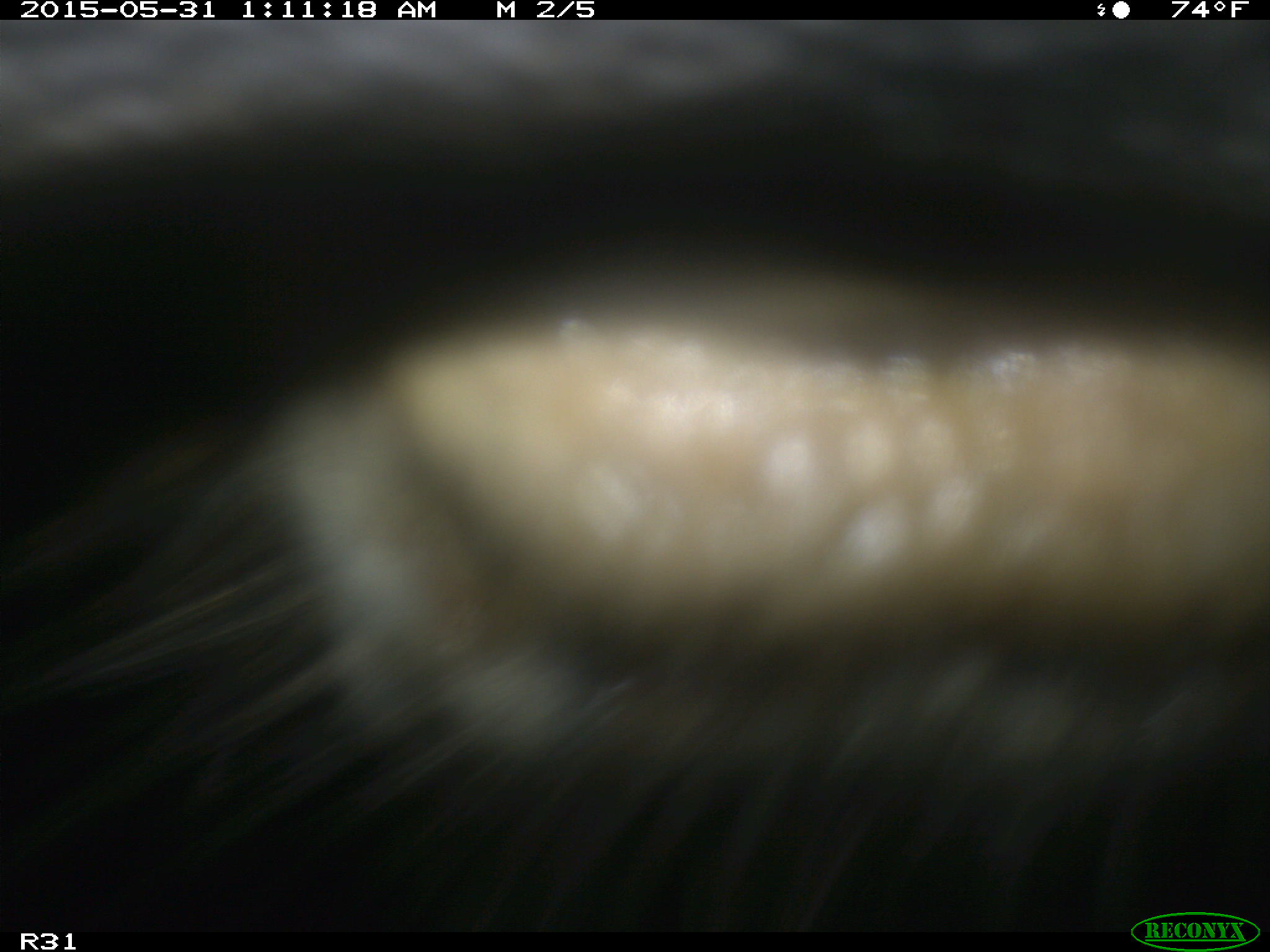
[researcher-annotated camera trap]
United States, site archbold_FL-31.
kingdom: Animalia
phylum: Chordata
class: Mammalia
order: Artiodactyla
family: Bovidae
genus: Bos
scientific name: Bos taurus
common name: domestic cow